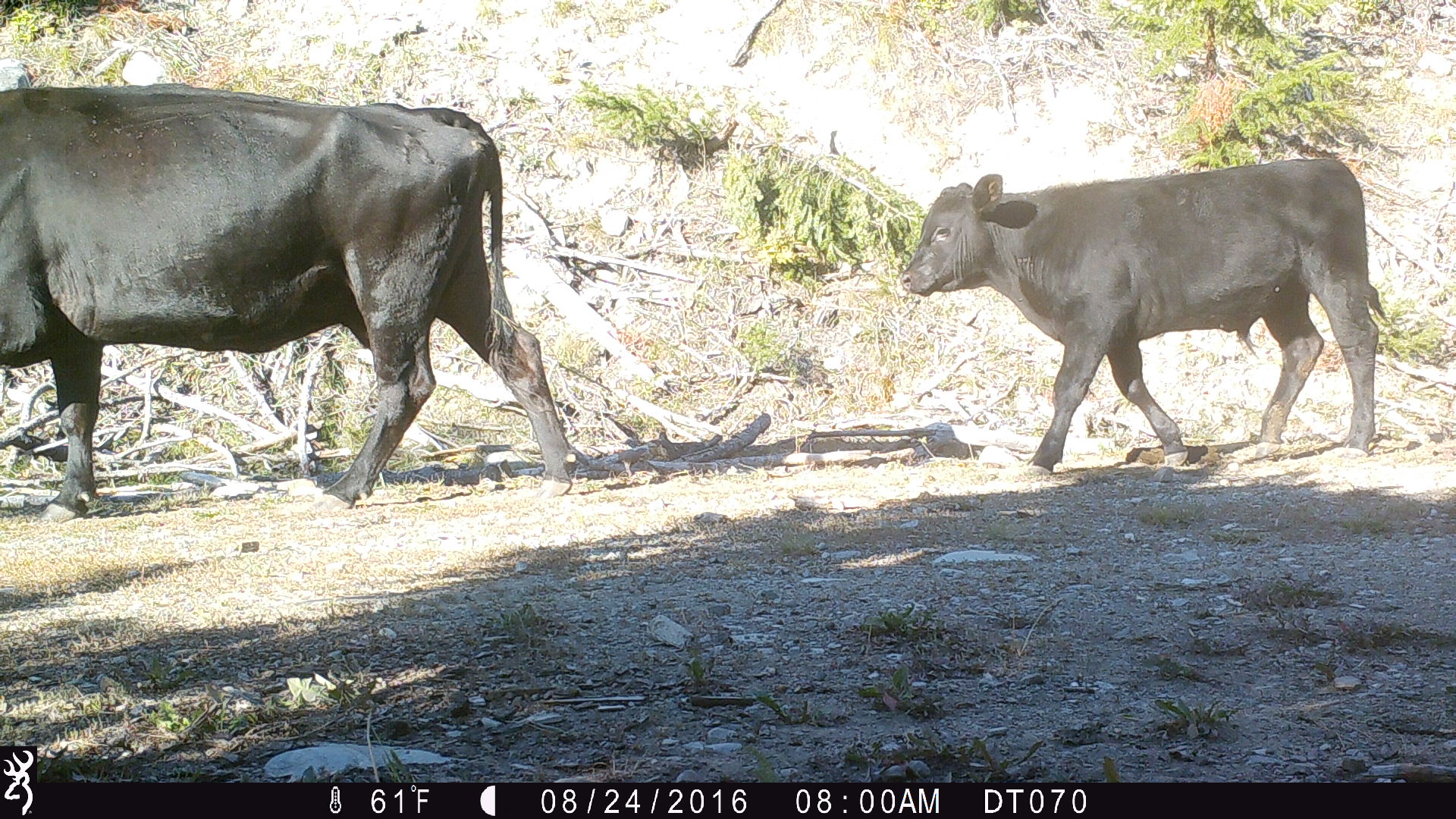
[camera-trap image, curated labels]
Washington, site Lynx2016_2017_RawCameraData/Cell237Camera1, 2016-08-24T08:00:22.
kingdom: Animalia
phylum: Chordata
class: Mammalia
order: Artiodactyla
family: Bovidae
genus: Bos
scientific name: Bos taurus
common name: domestic cattle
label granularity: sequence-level